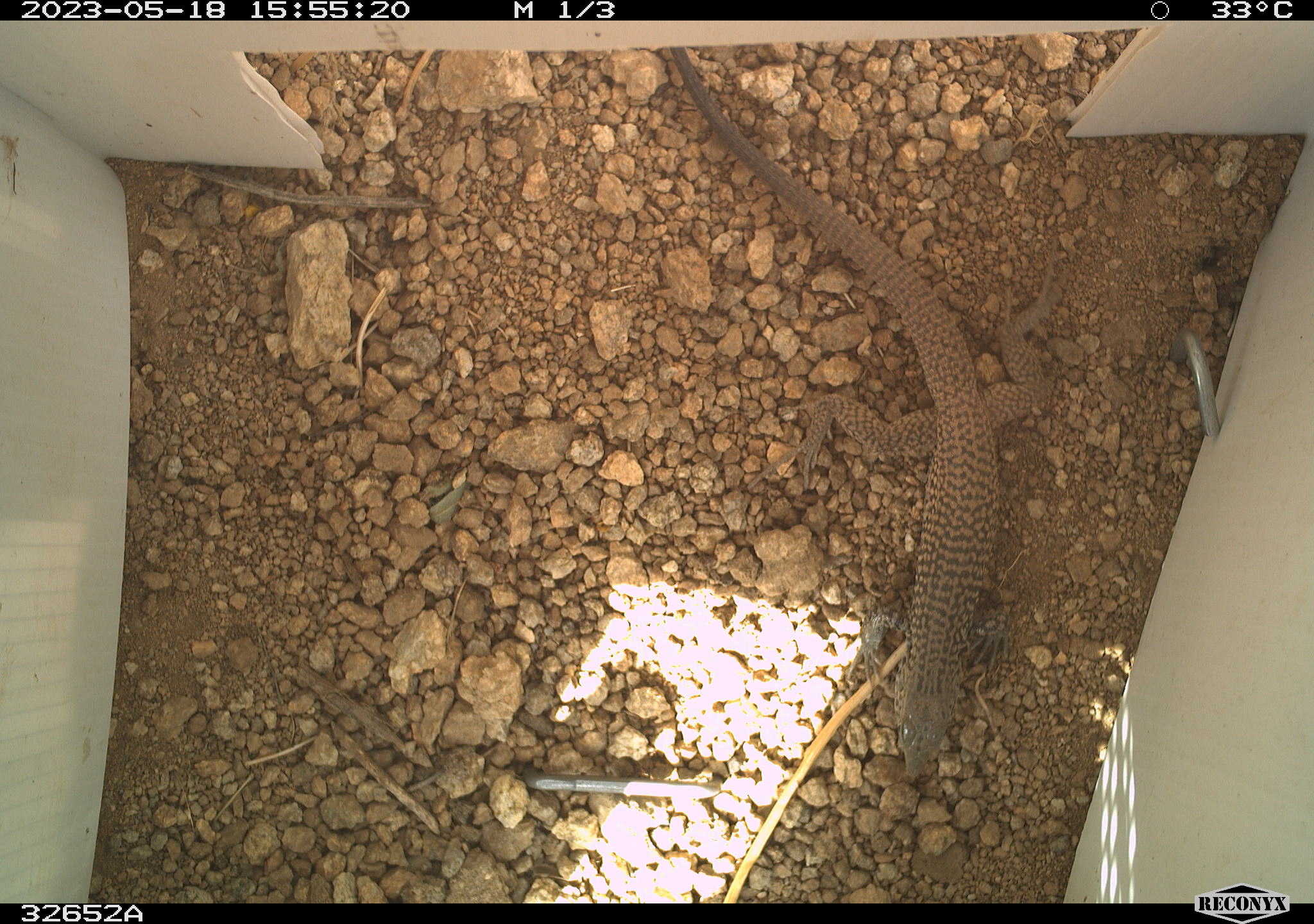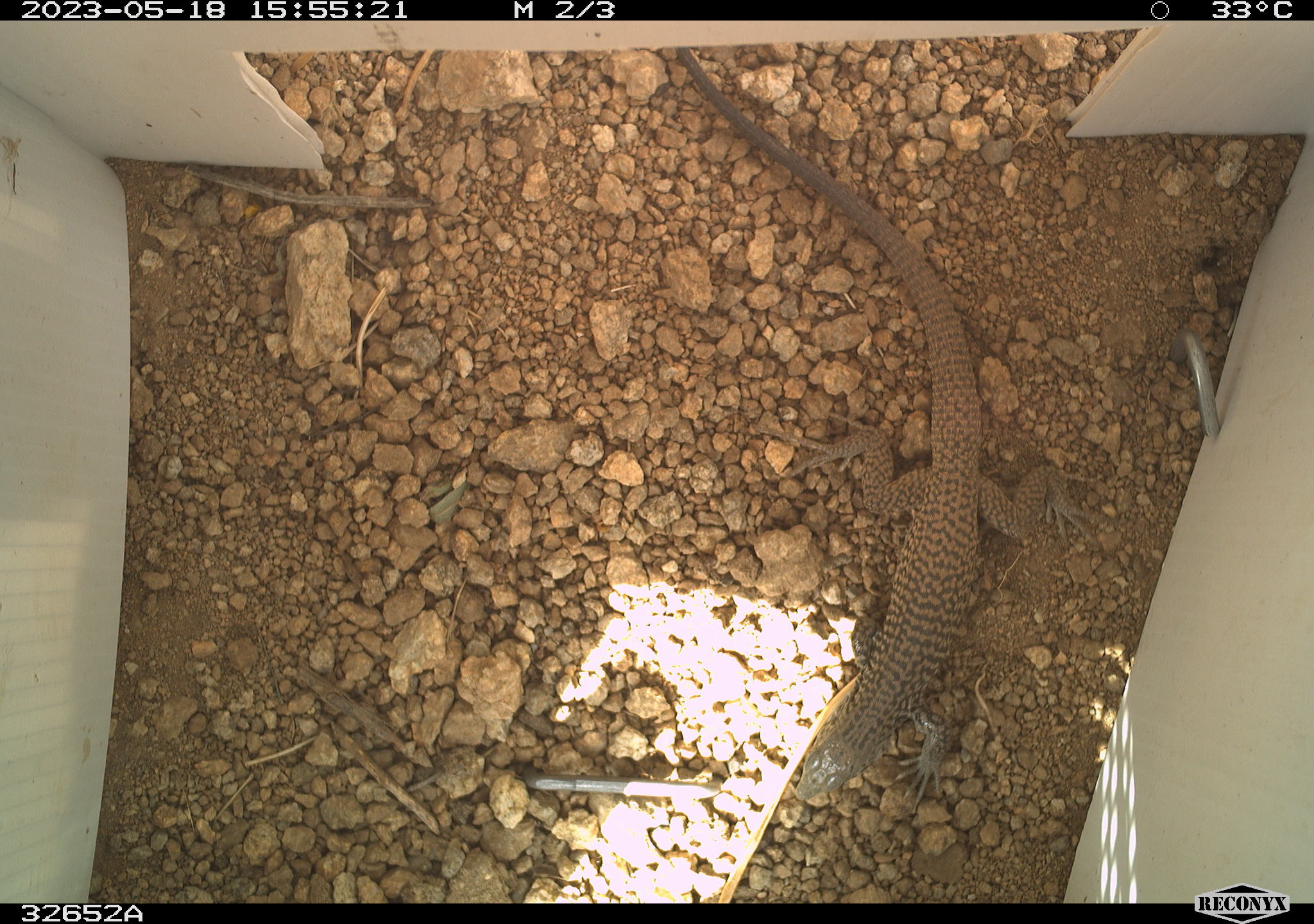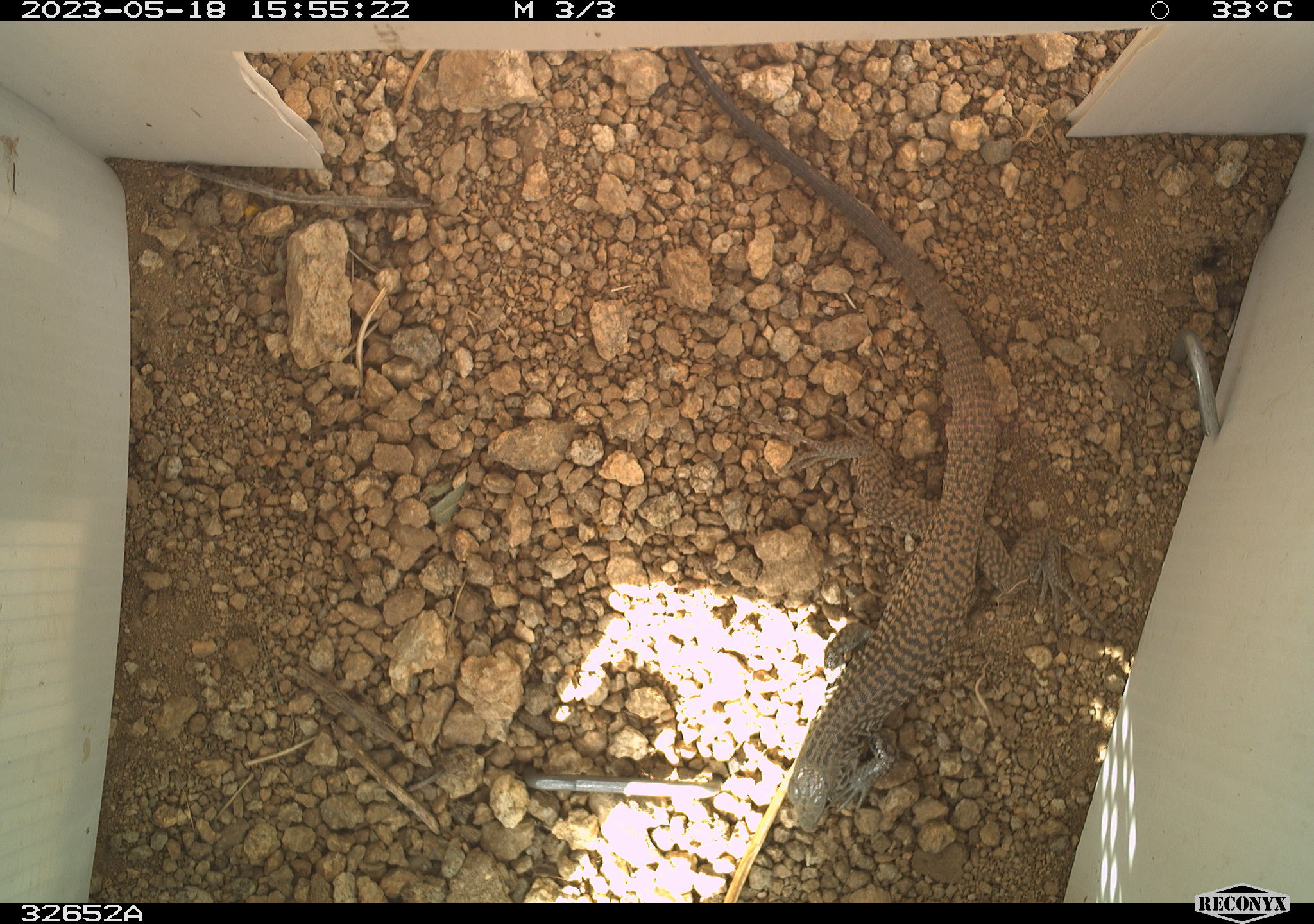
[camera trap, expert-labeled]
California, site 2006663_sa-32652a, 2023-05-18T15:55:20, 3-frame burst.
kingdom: Animalia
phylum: Chordata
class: Reptilia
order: Squamata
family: Teiidae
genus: Aspidoscelis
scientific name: Aspidoscelis tigris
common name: western whiptail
Western whiptail (Aspidoscelis tigris).